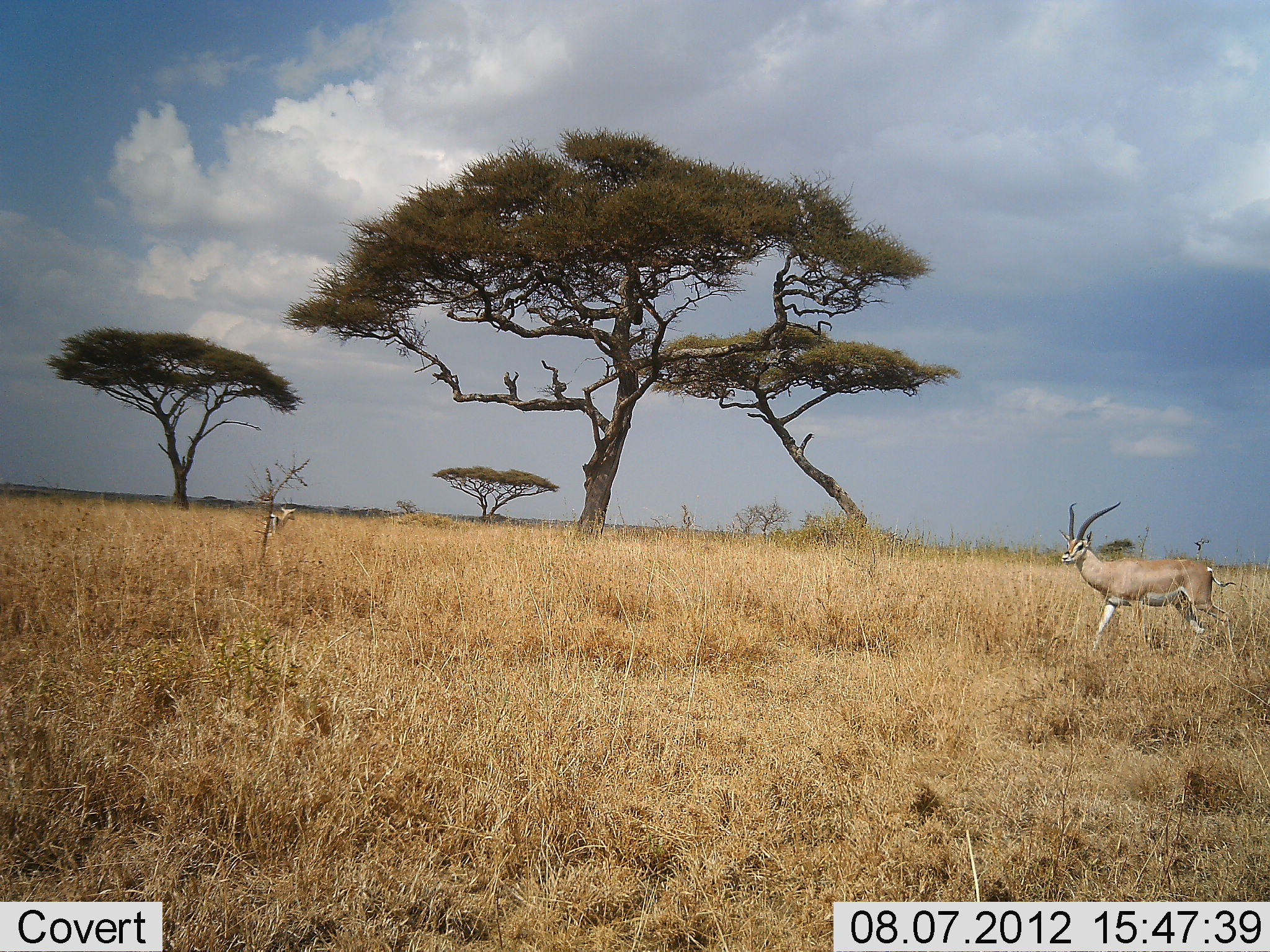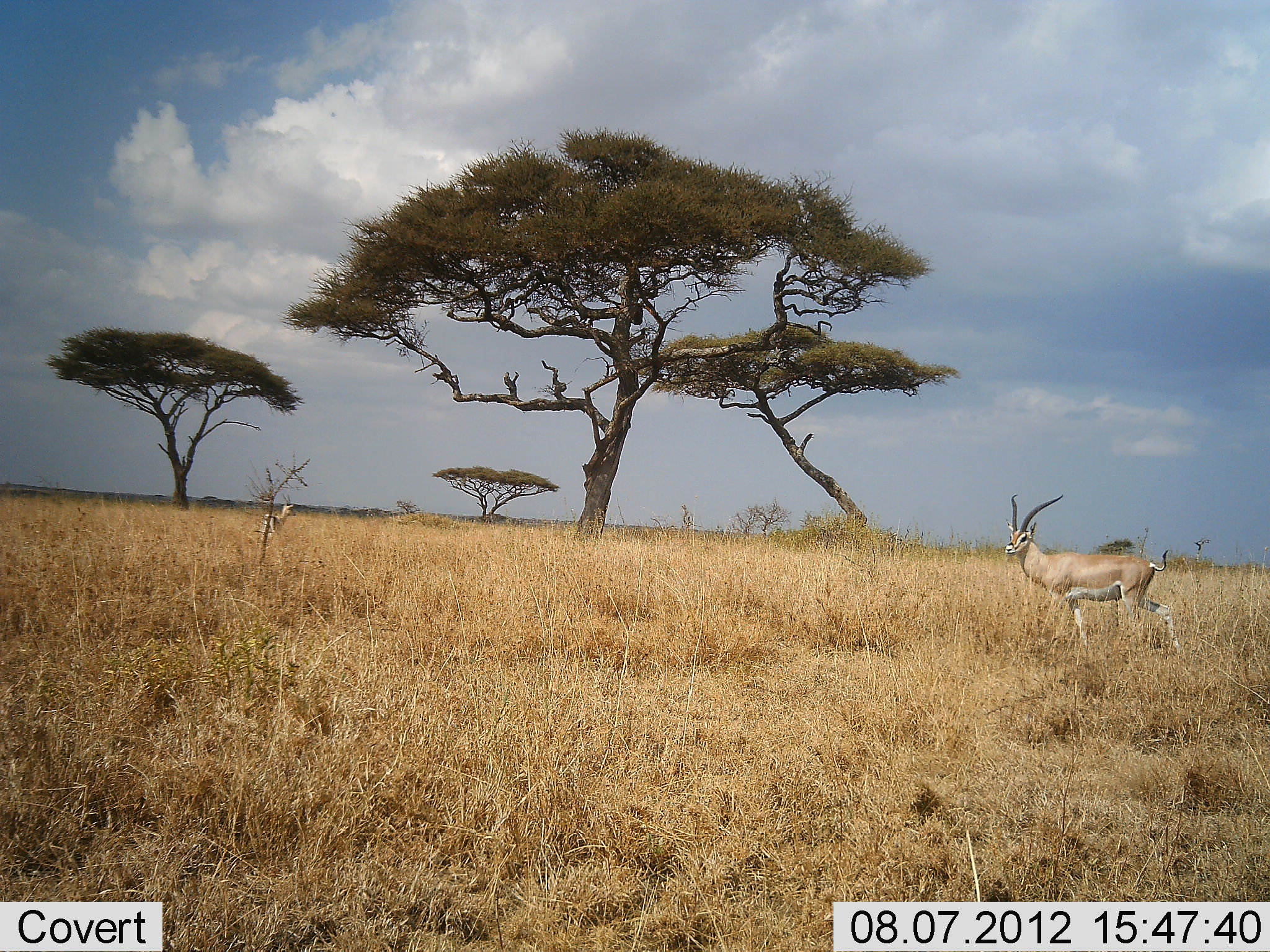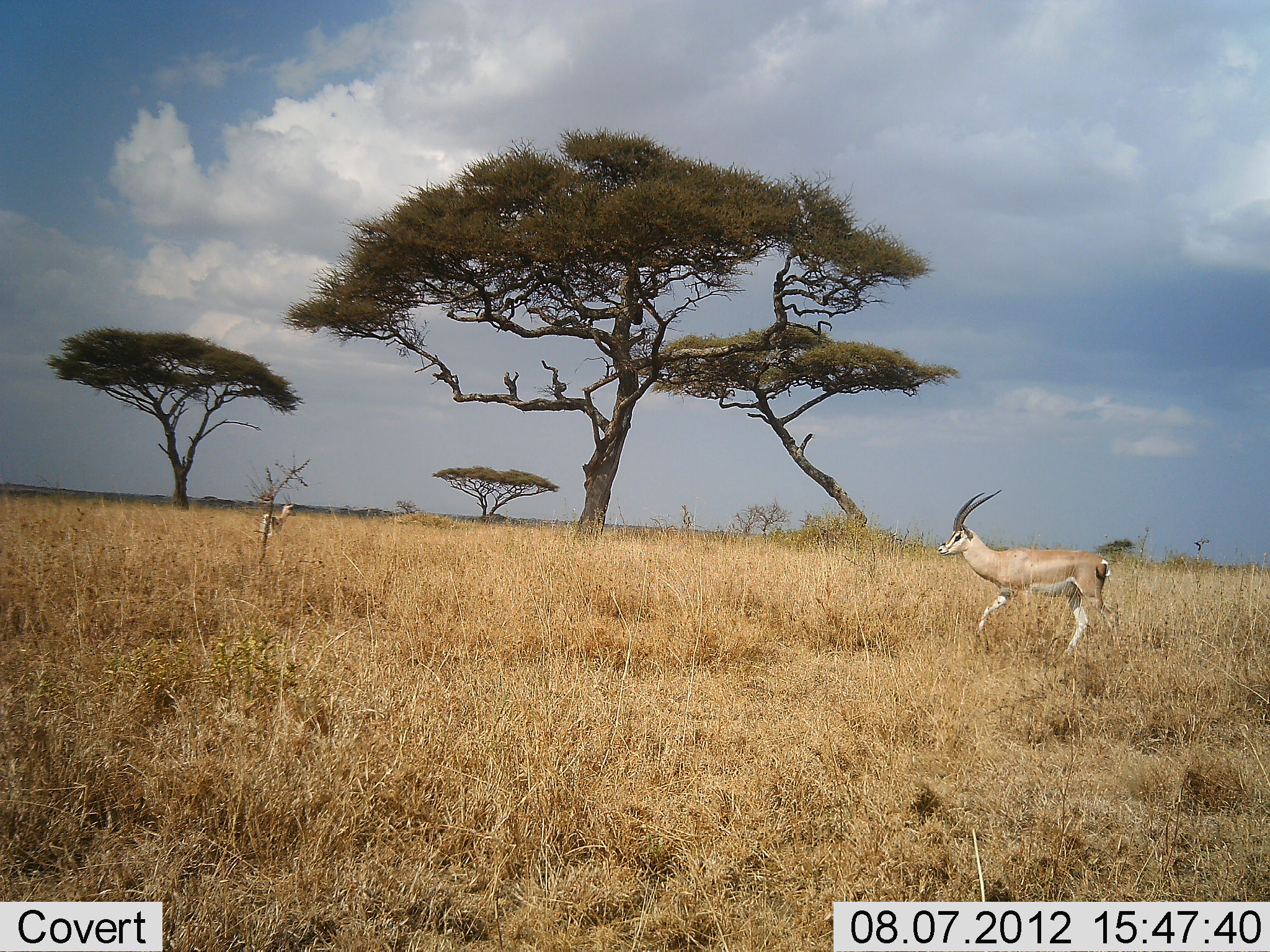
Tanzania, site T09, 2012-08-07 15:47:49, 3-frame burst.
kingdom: Animalia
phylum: Chordata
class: Mammalia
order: Artiodactyla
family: Bovidae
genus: Nanger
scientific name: Nanger granti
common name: grant's gazelle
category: gazellegrants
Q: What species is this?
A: Gazellegrants (grant's gazelle) (Nanger granti).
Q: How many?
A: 2.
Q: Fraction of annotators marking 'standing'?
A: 40%.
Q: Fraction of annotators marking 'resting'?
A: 0%.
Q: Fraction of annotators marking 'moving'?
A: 80%.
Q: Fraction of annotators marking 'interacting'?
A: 0%.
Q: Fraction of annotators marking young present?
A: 10%.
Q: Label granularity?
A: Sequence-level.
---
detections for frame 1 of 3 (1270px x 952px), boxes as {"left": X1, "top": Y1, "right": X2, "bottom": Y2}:
animal: {"left": 1059, "top": 501, "right": 1237, "bottom": 664}; {"left": 262, "top": 506, "right": 296, "bottom": 536}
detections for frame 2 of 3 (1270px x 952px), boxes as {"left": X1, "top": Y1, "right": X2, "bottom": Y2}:
animal: {"left": 1005, "top": 493, "right": 1183, "bottom": 654}; {"left": 263, "top": 502, "right": 296, "bottom": 533}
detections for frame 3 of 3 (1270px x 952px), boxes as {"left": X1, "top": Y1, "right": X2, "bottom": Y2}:
animal: {"left": 937, "top": 489, "right": 1122, "bottom": 657}; {"left": 259, "top": 502, "right": 296, "bottom": 538}